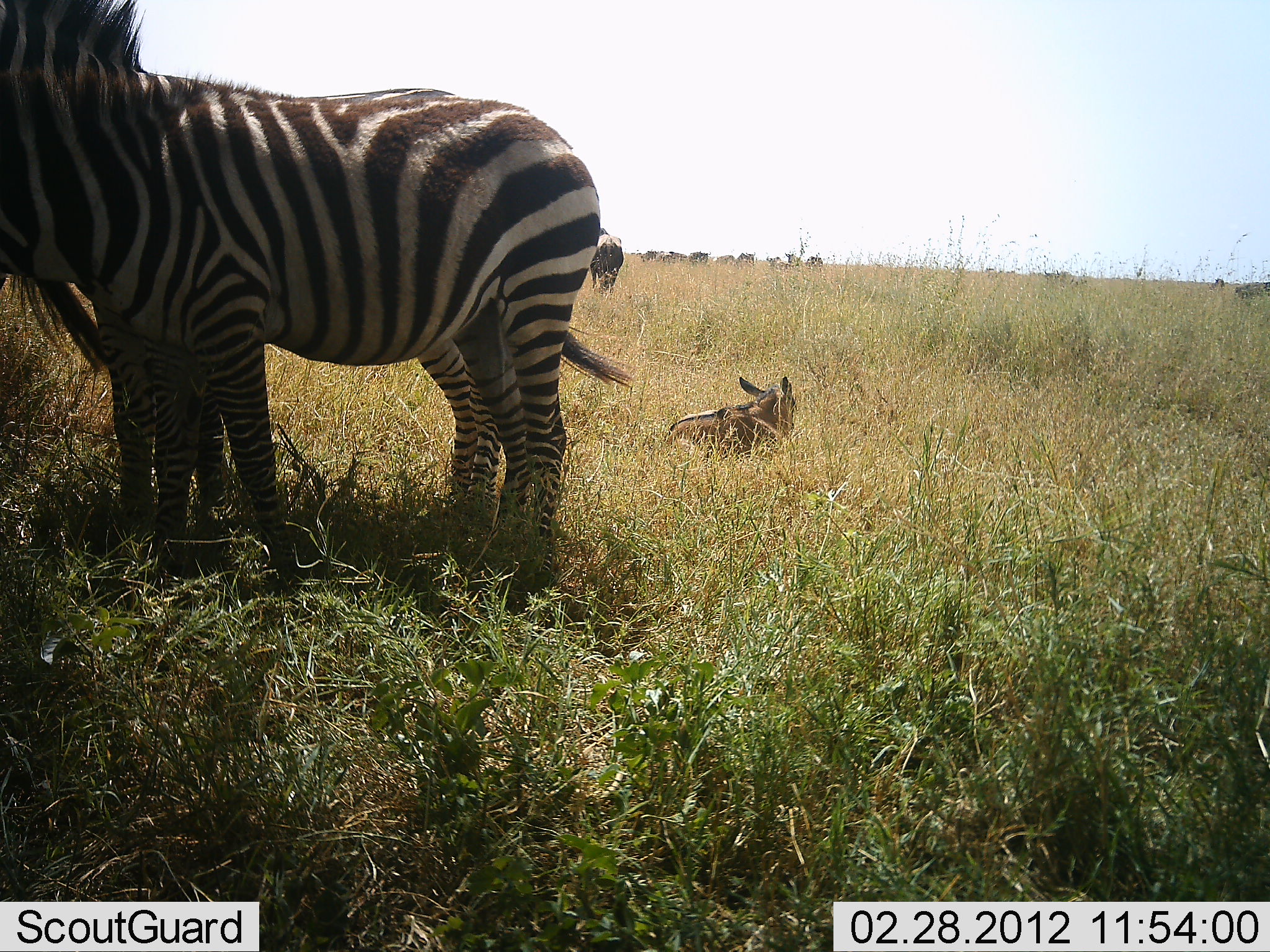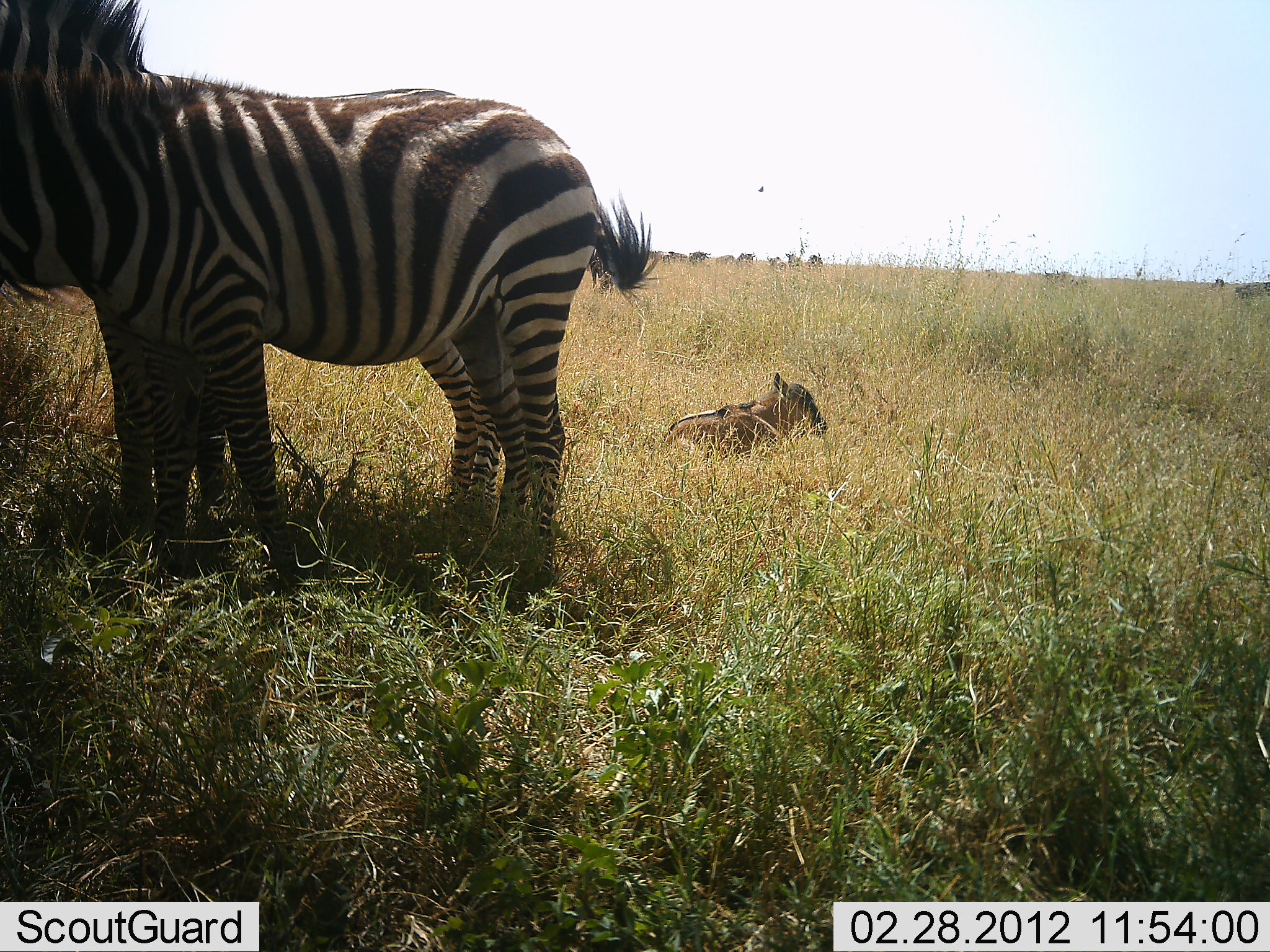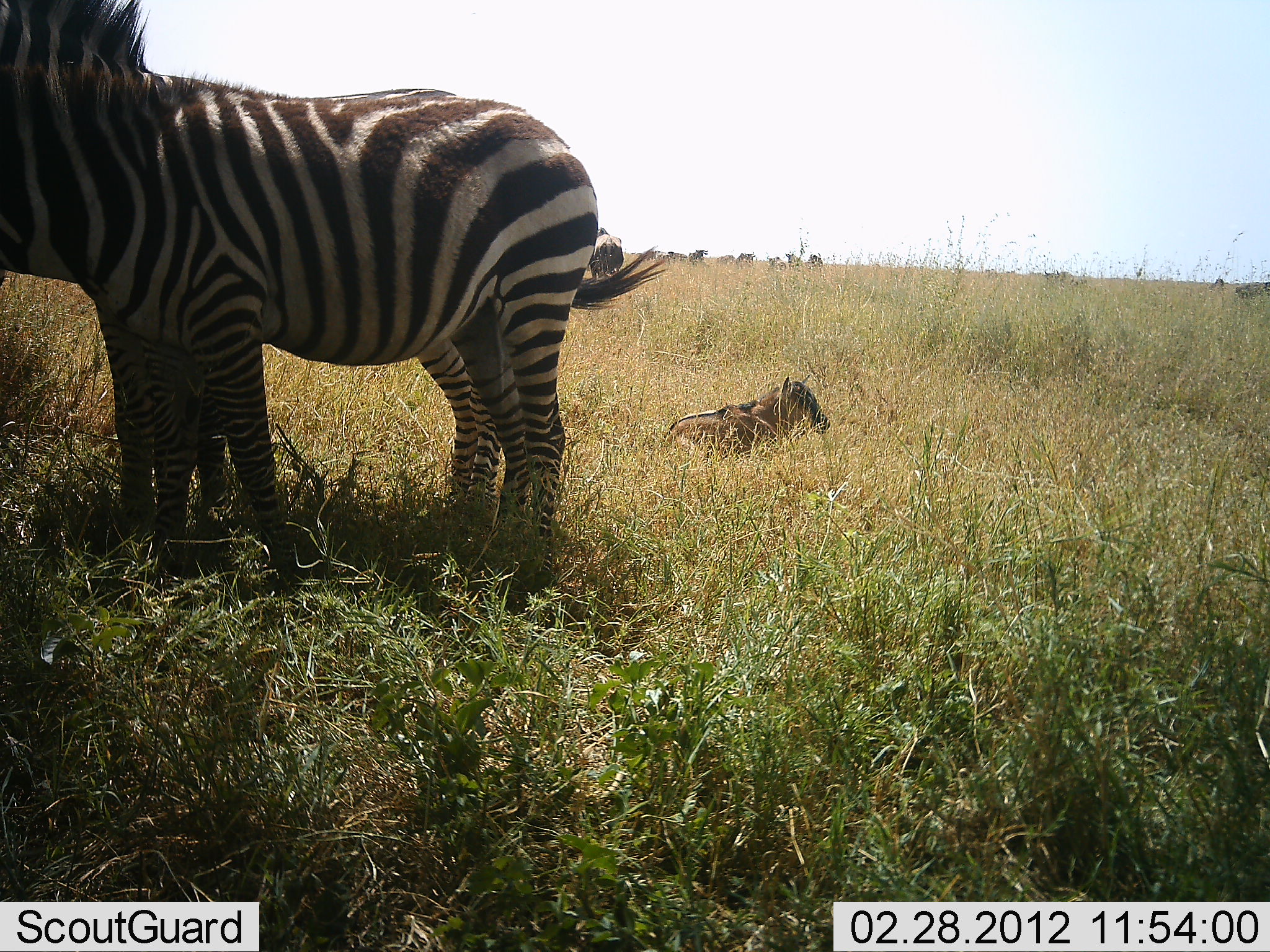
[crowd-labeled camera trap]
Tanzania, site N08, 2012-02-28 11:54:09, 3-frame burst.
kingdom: Animalia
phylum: Chordata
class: Mammalia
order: Artiodactyla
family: Bovidae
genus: Connochaetes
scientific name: Connochaetes taurinus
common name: blue wildebeest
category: wildebeest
Wildebeest (blue wildebeest) (Connochaetes taurinus), count 1. Behavior (volunteer vote fractions): standing 40%, resting 90%, moving 0%, interacting 0%. Young present (vote fraction): 80%. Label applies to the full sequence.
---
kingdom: Animalia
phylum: Chordata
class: Mammalia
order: Perissodactyla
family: Equidae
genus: Equus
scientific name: Equus quagga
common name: plains zebra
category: zebra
Zebra (plains zebra) (Equus quagga), count 2. Behavior (volunteer vote fractions): standing 100%, resting 21%, moving 0%, interacting 4%. Young present (vote fraction): 25%. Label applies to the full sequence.